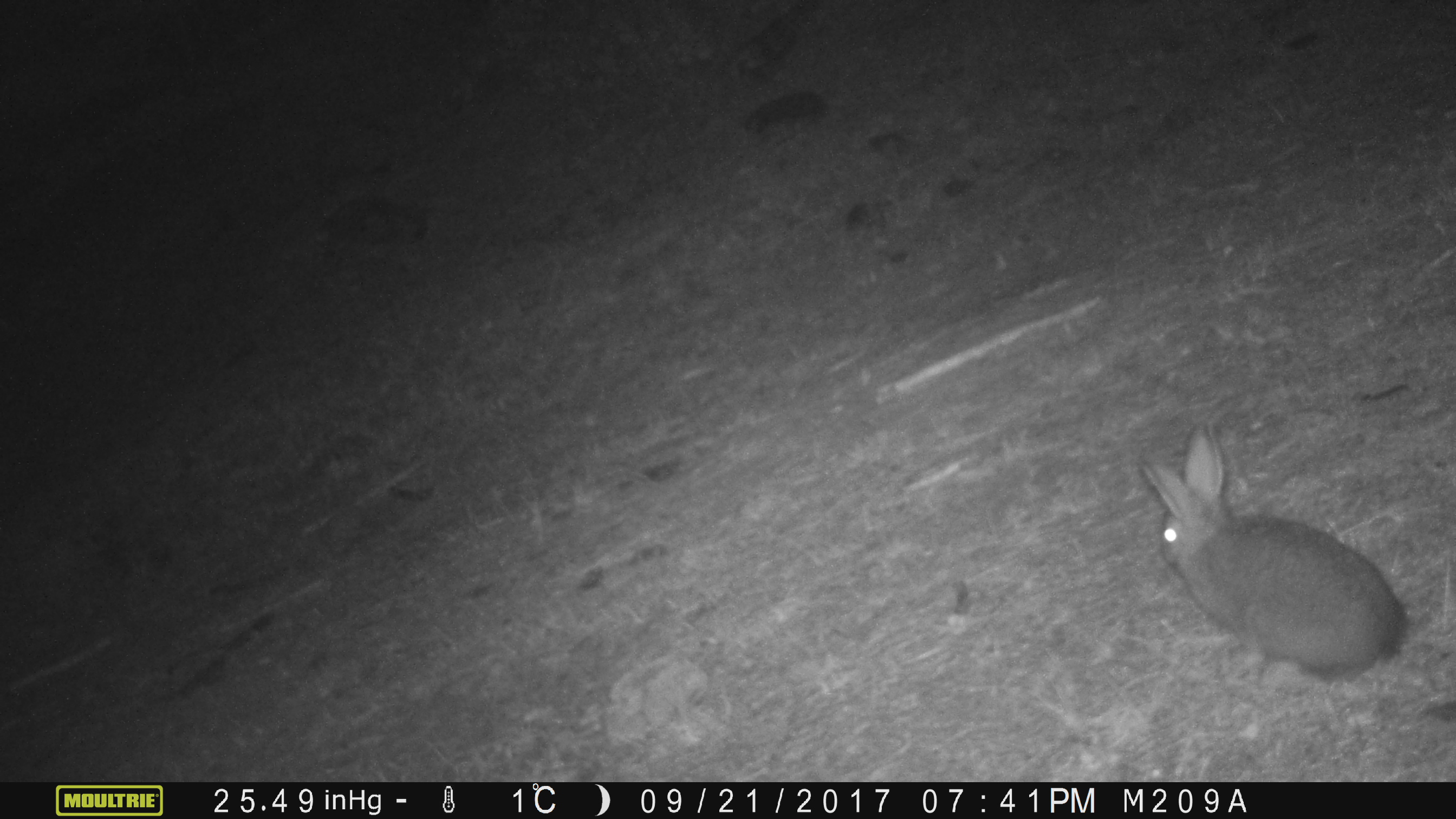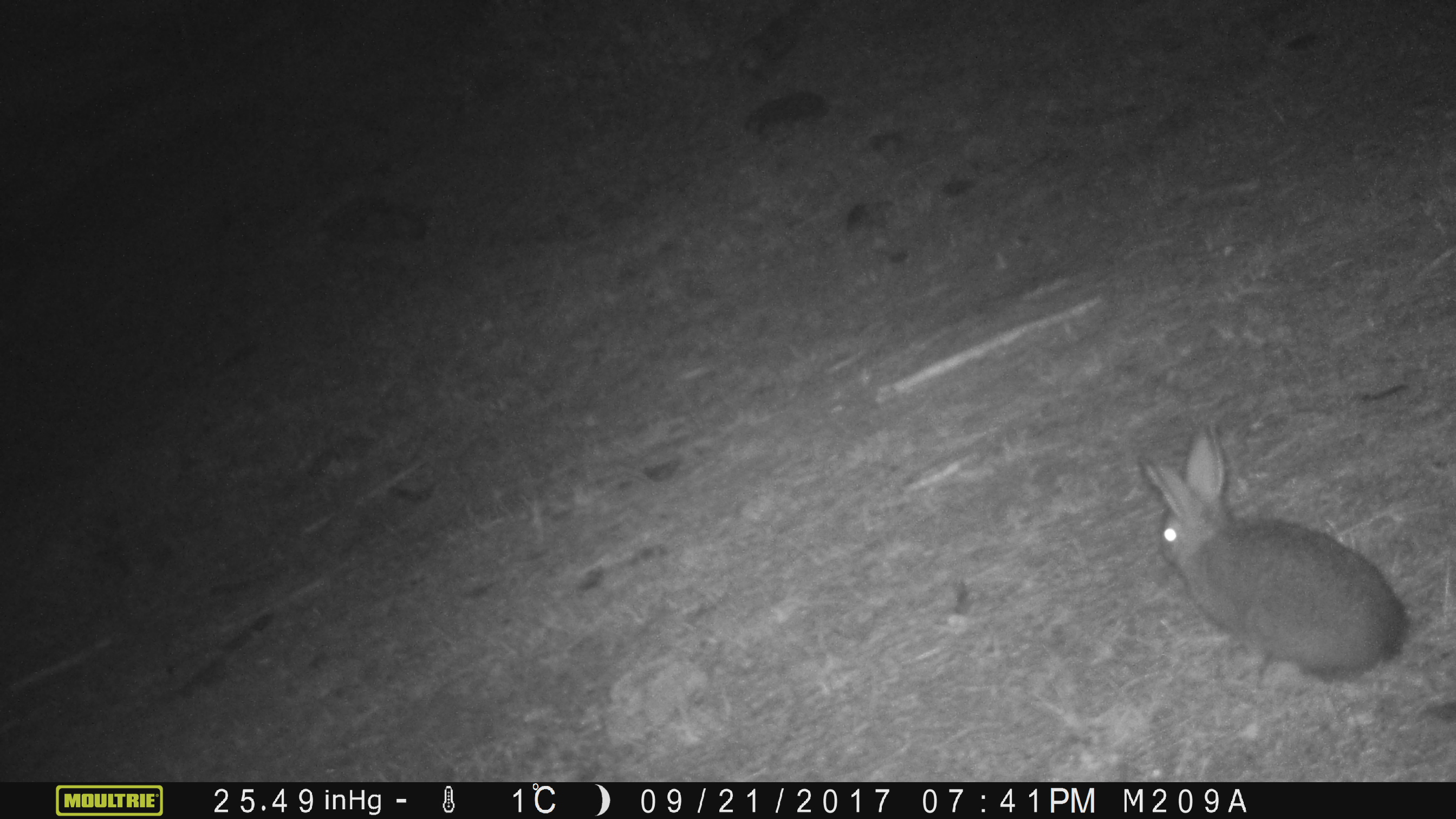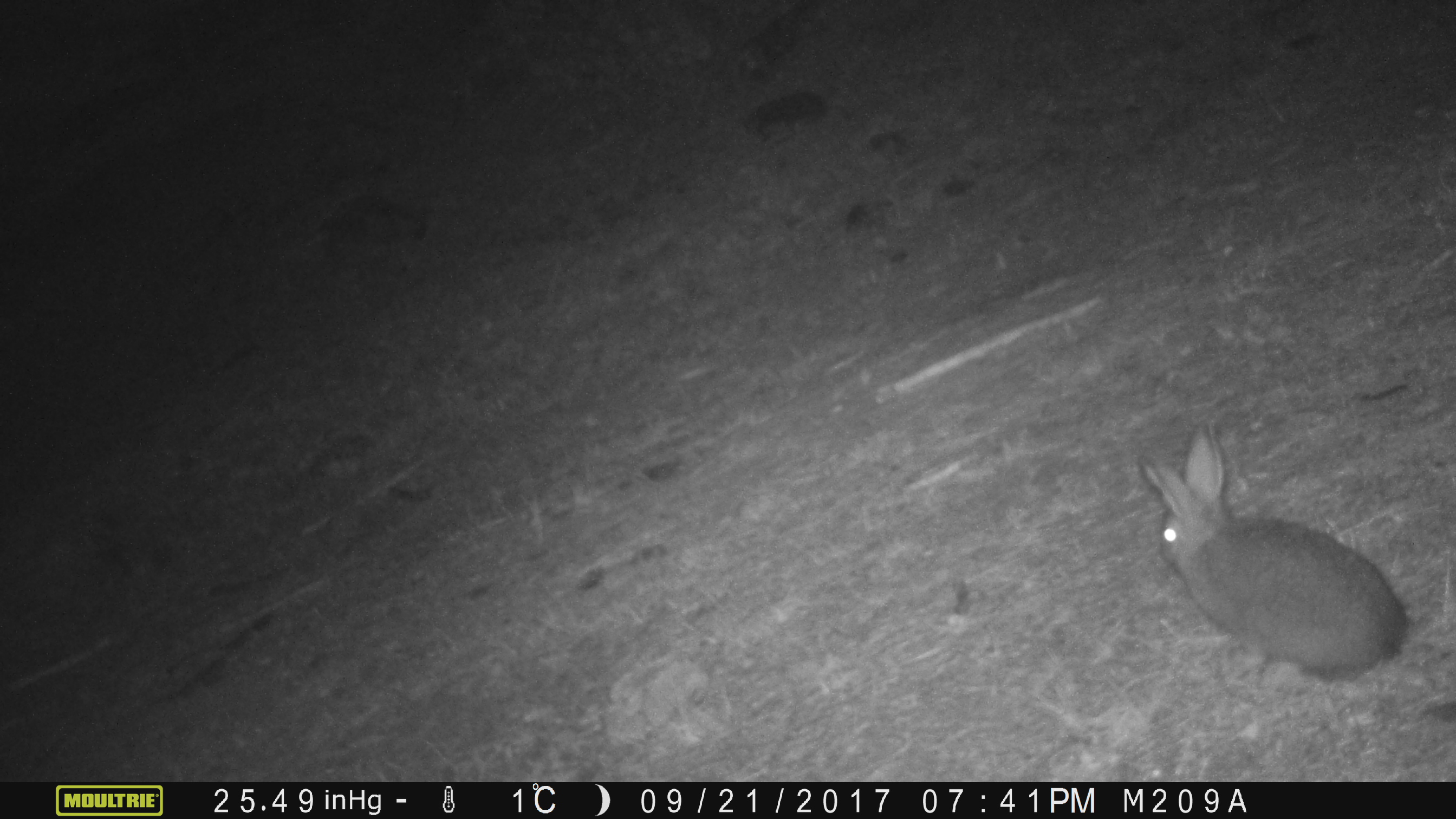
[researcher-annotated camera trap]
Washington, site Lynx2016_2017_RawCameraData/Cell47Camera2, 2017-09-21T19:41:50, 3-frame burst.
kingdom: Animalia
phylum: Chordata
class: Mammalia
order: Lagomorpha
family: Leporidae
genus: Lepus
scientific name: Lepus americanus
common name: snowshoe hare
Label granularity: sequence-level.